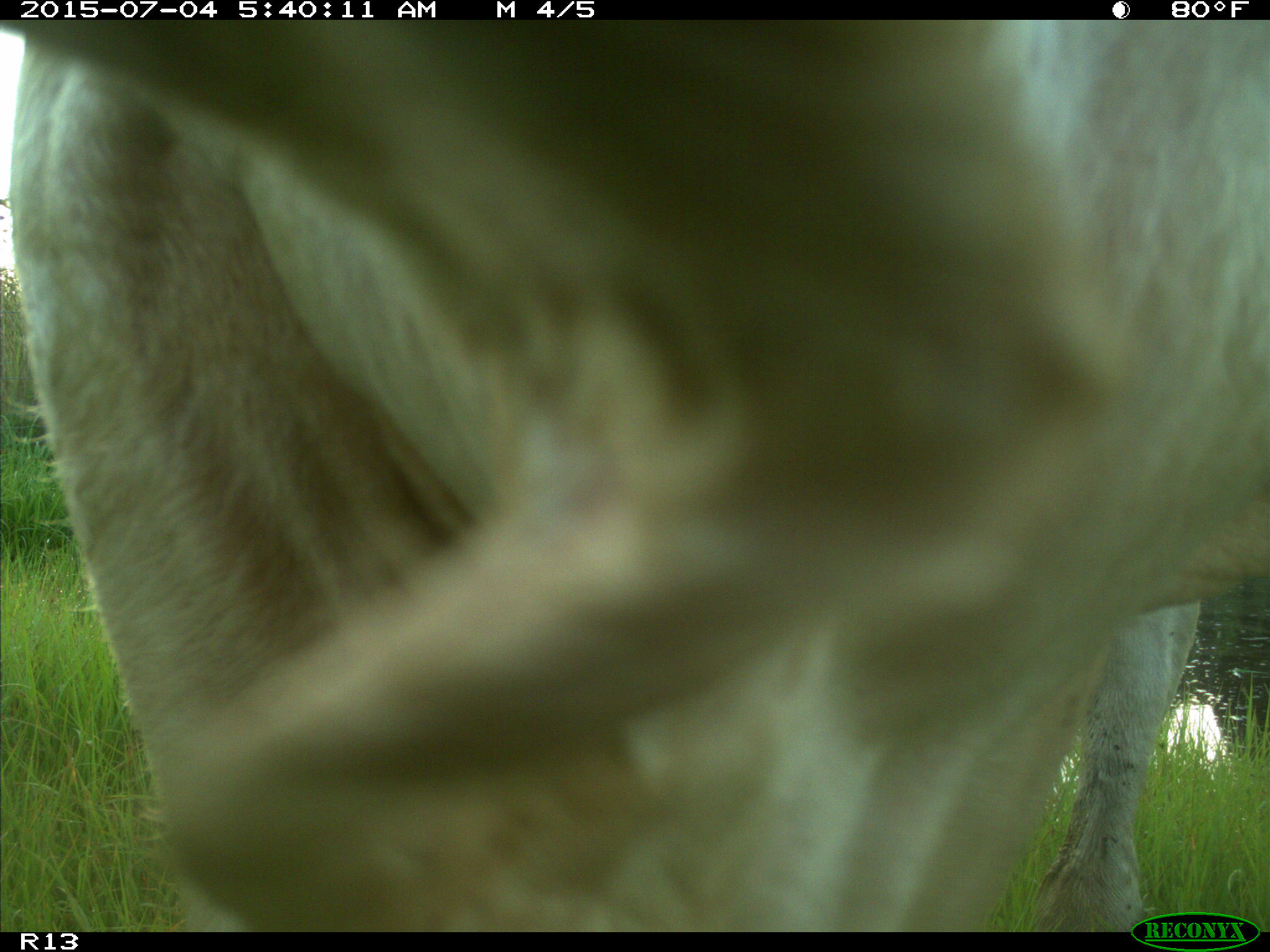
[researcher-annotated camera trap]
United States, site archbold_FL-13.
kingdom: Animalia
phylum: Chordata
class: Mammalia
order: Artiodactyla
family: Bovidae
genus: Bos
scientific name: Bos taurus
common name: domestic cow